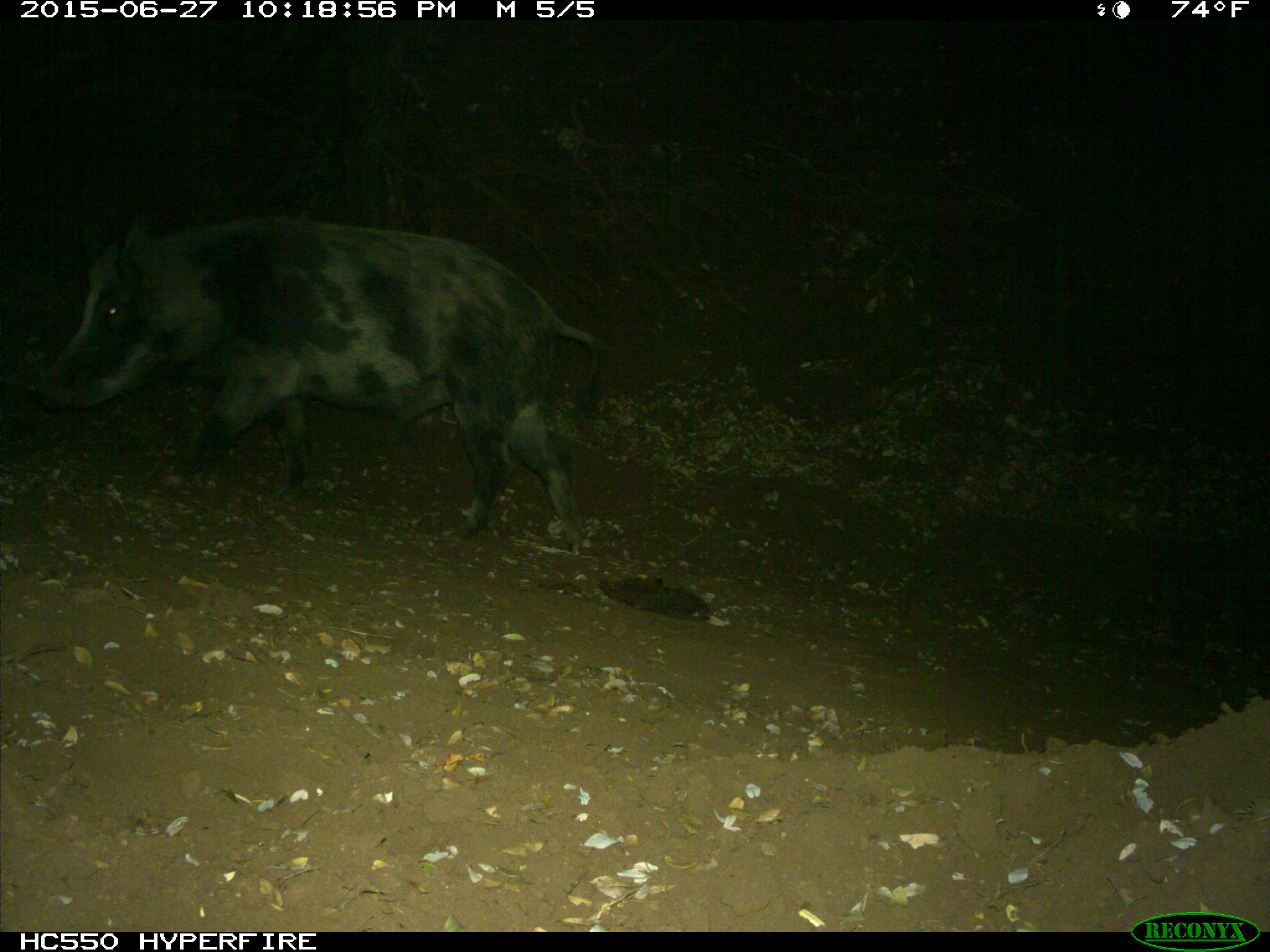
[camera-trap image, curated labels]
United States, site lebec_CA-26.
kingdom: Animalia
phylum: Chordata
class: Mammalia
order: Artiodactyla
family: Suidae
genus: Sus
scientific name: Sus scrofa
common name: wild boar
Sus scrofa (wild boar).